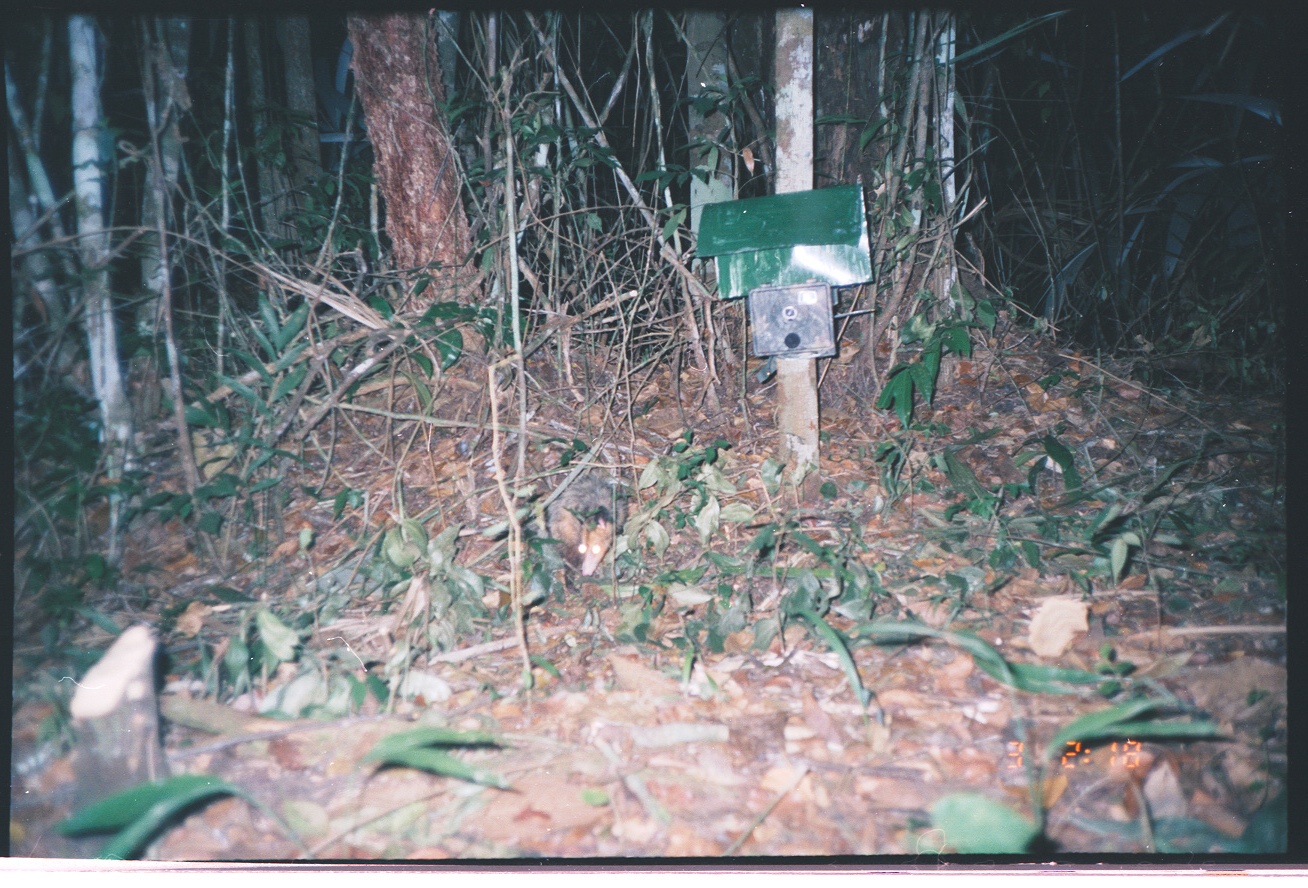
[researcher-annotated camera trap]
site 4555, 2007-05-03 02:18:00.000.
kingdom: Animalia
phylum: Chordata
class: Mammalia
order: Didelphimorphia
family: Didelphidae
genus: Didelphis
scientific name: Didelphis marsupialis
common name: southern opossum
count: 1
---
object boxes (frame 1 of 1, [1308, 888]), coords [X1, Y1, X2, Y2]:
didelphis marsupialis: [481, 472, 628, 591]